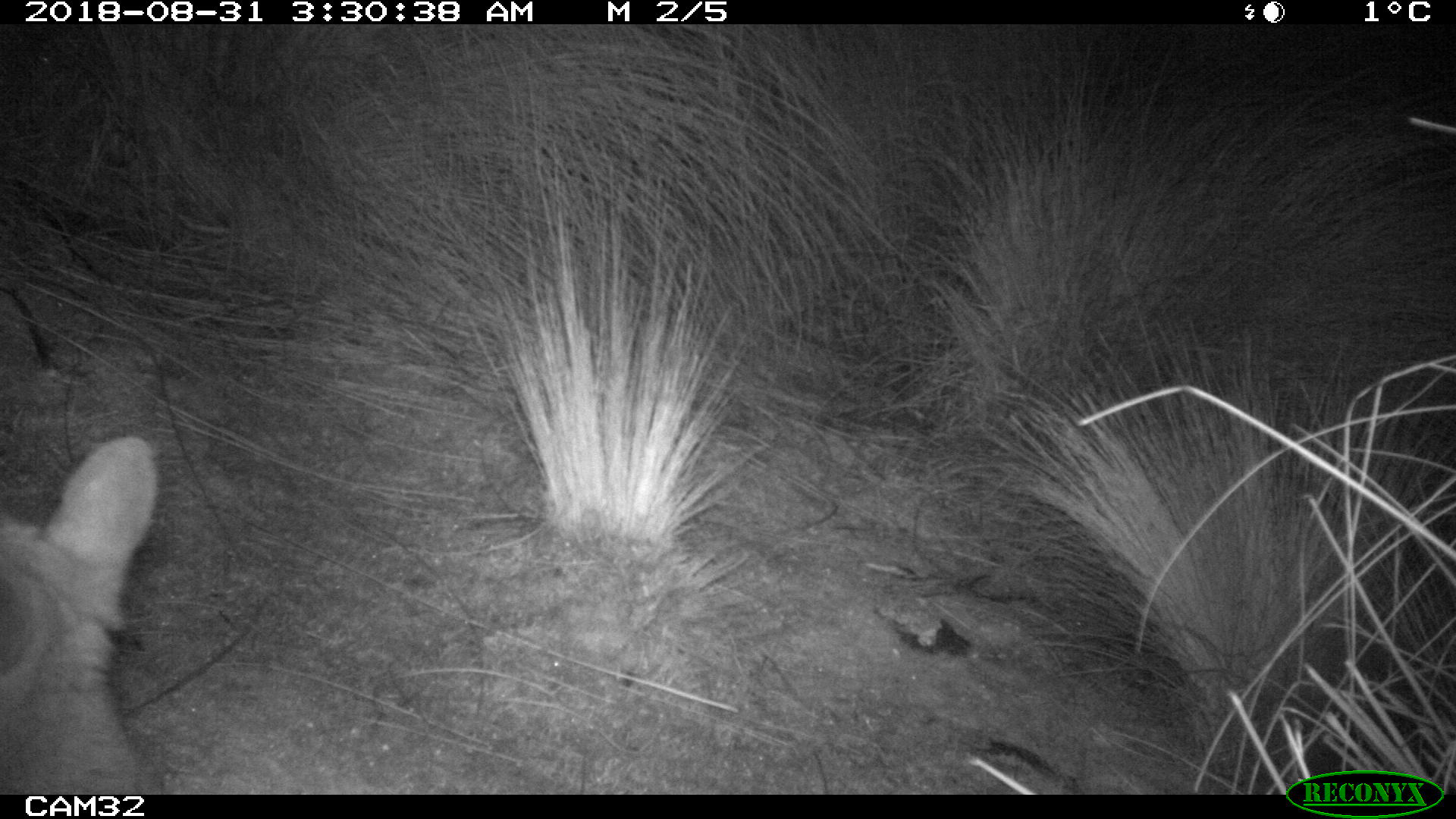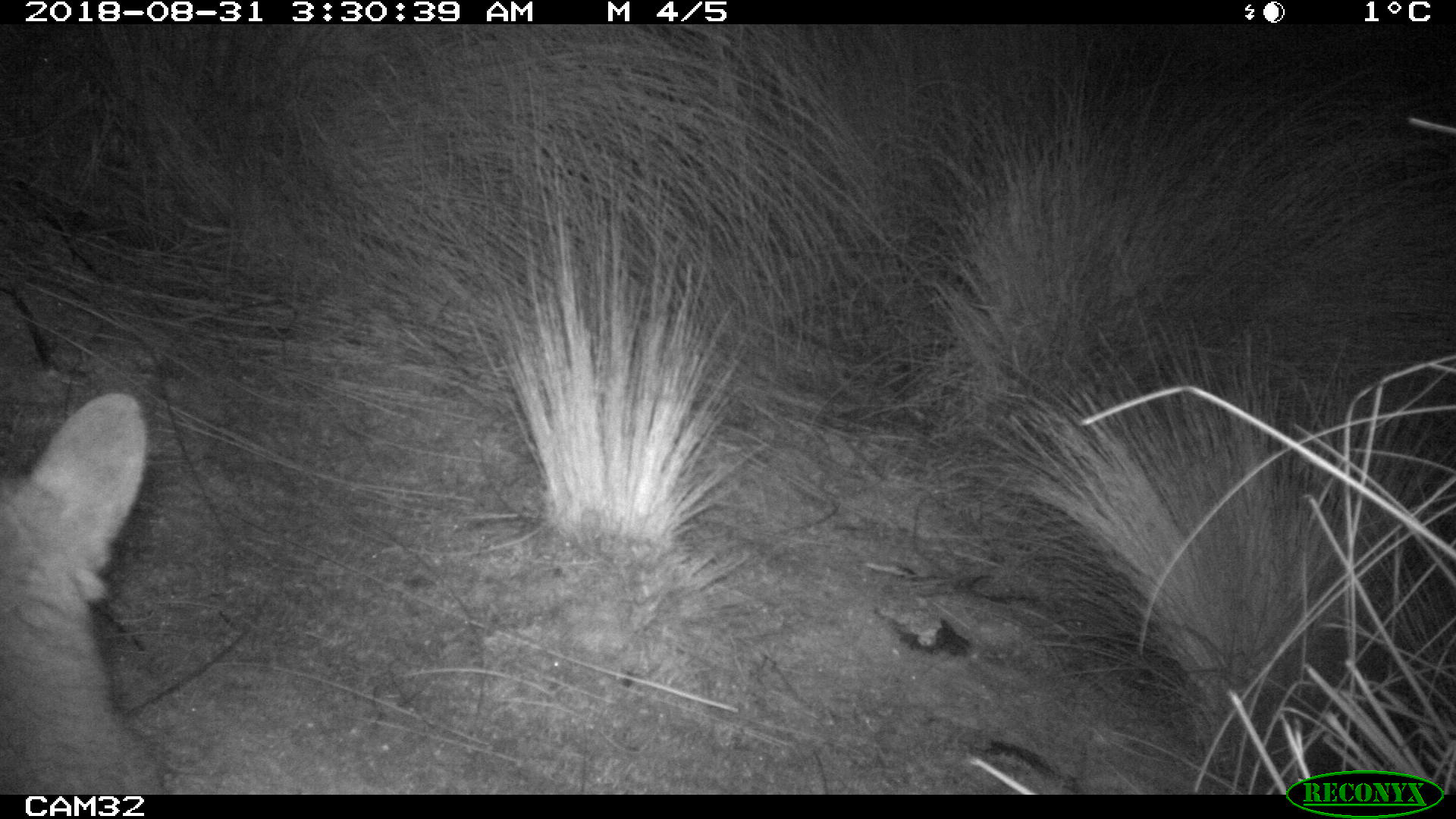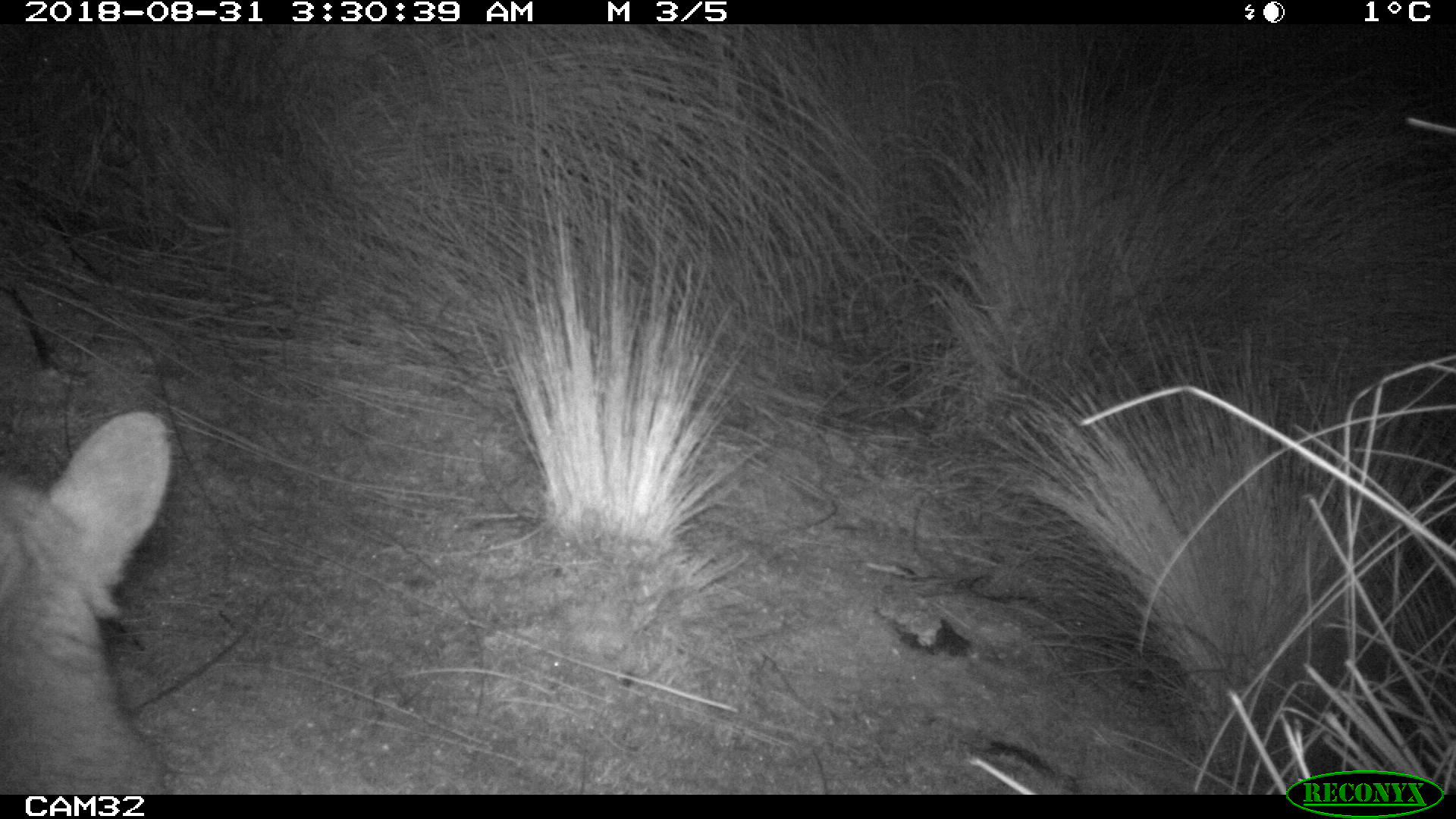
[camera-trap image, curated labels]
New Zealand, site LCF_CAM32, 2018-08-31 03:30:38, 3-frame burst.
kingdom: Animalia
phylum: Chordata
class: Mammalia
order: Diprotodontia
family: Macropodidae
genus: Notamacropus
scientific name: Notamacropus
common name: wallaby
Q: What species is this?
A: Wallaby (Notamacropus).